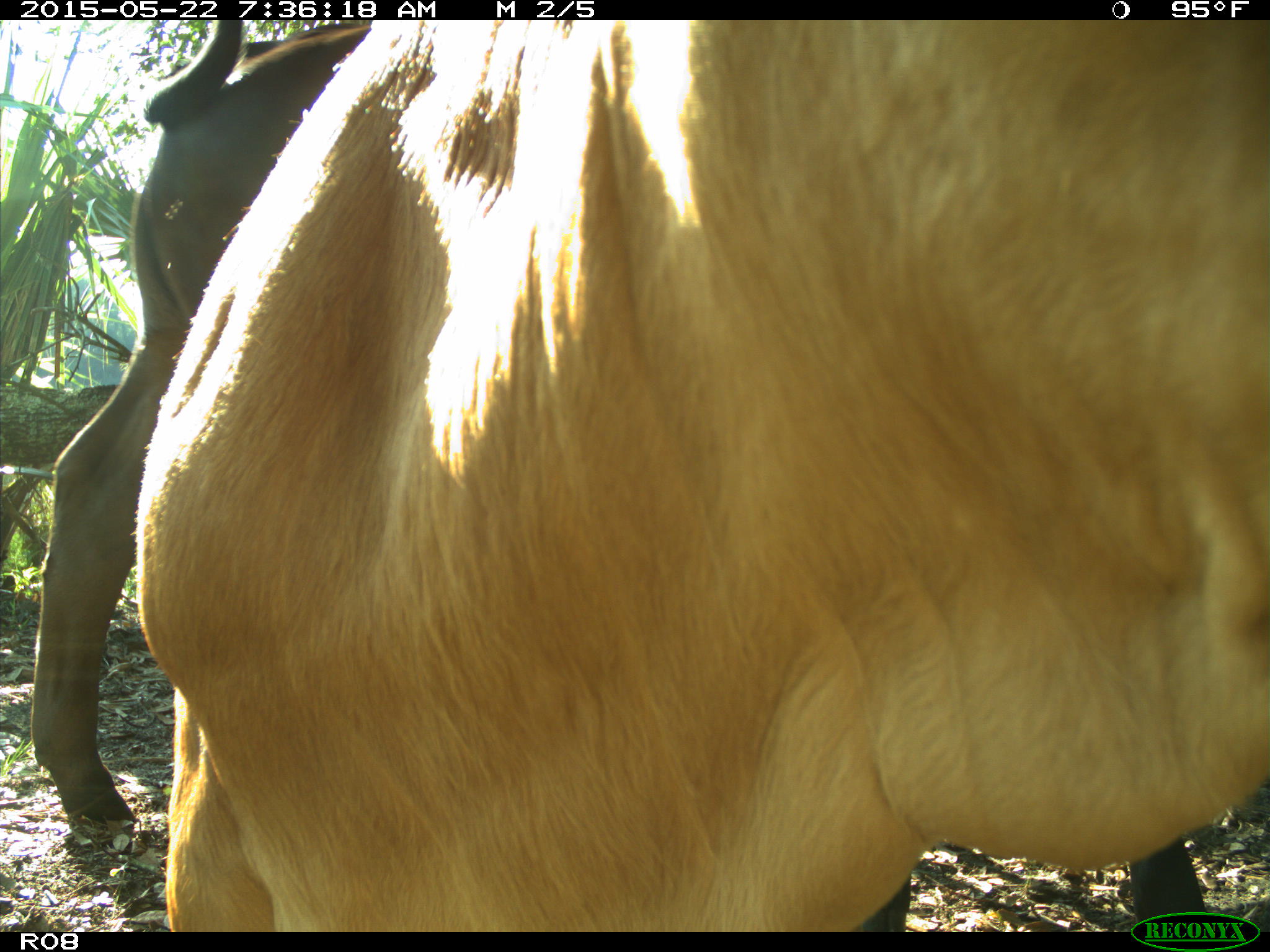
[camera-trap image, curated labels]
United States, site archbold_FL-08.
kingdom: Animalia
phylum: Chordata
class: Mammalia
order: Artiodactyla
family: Bovidae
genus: Bos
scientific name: Bos taurus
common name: domestic cow